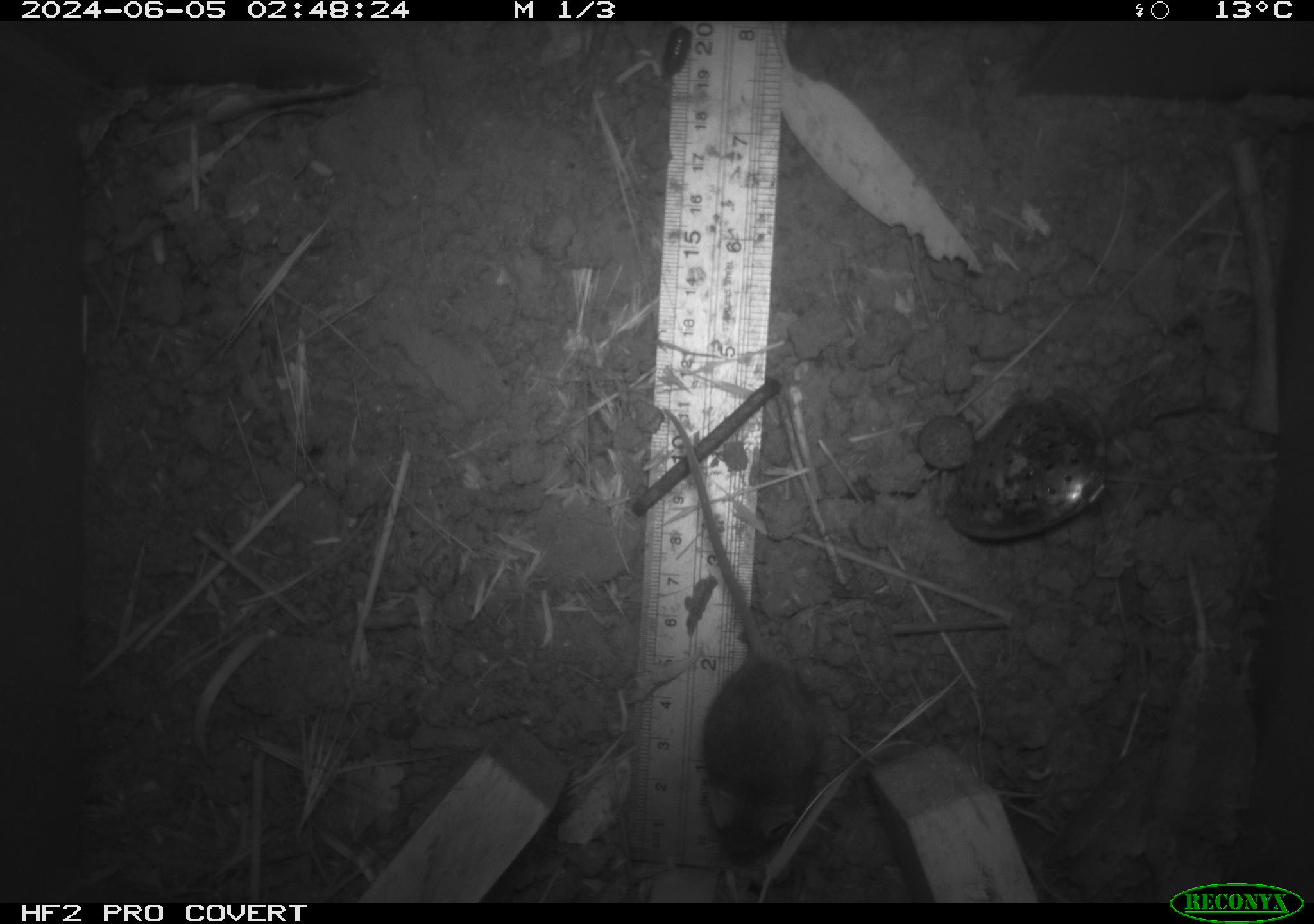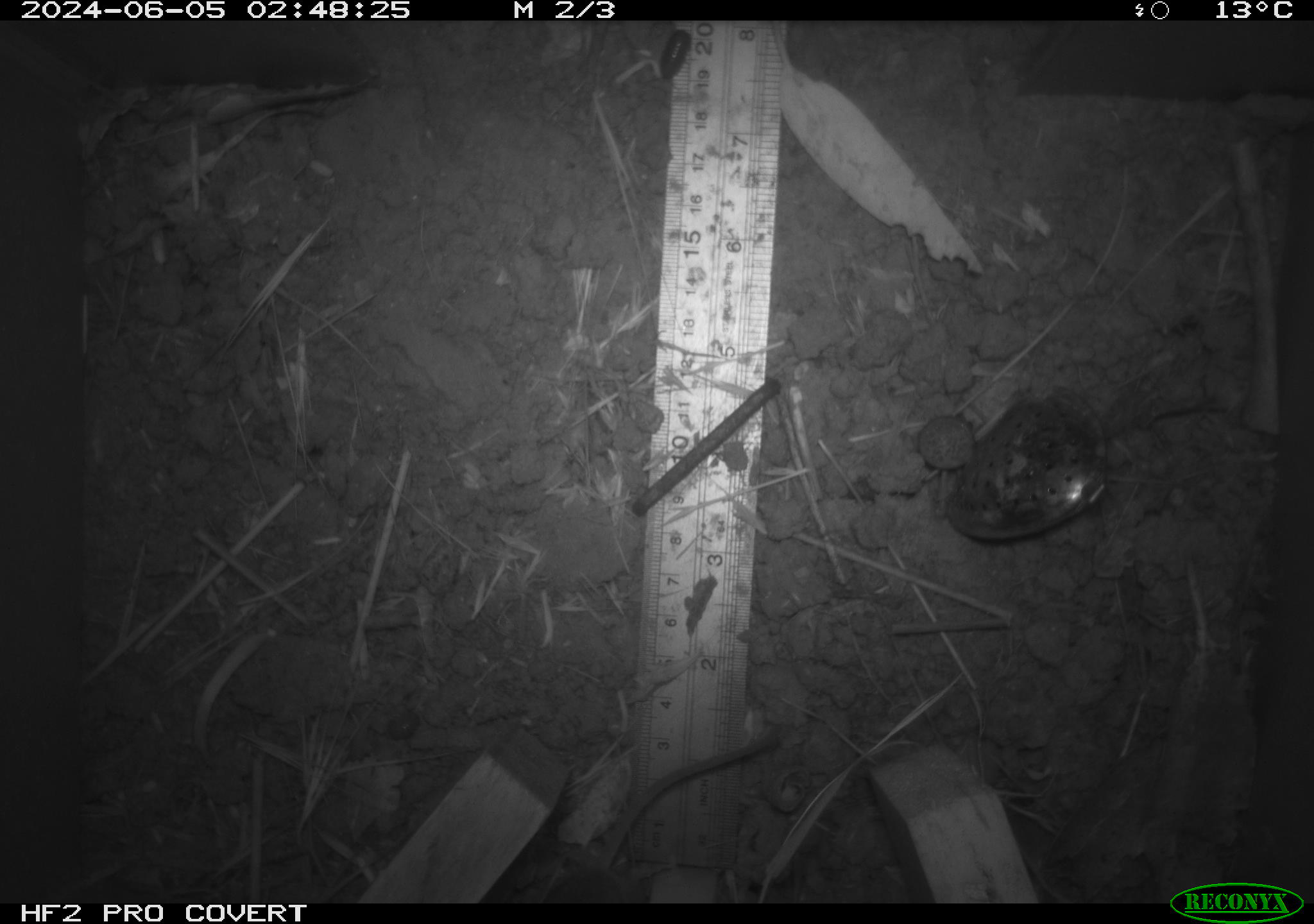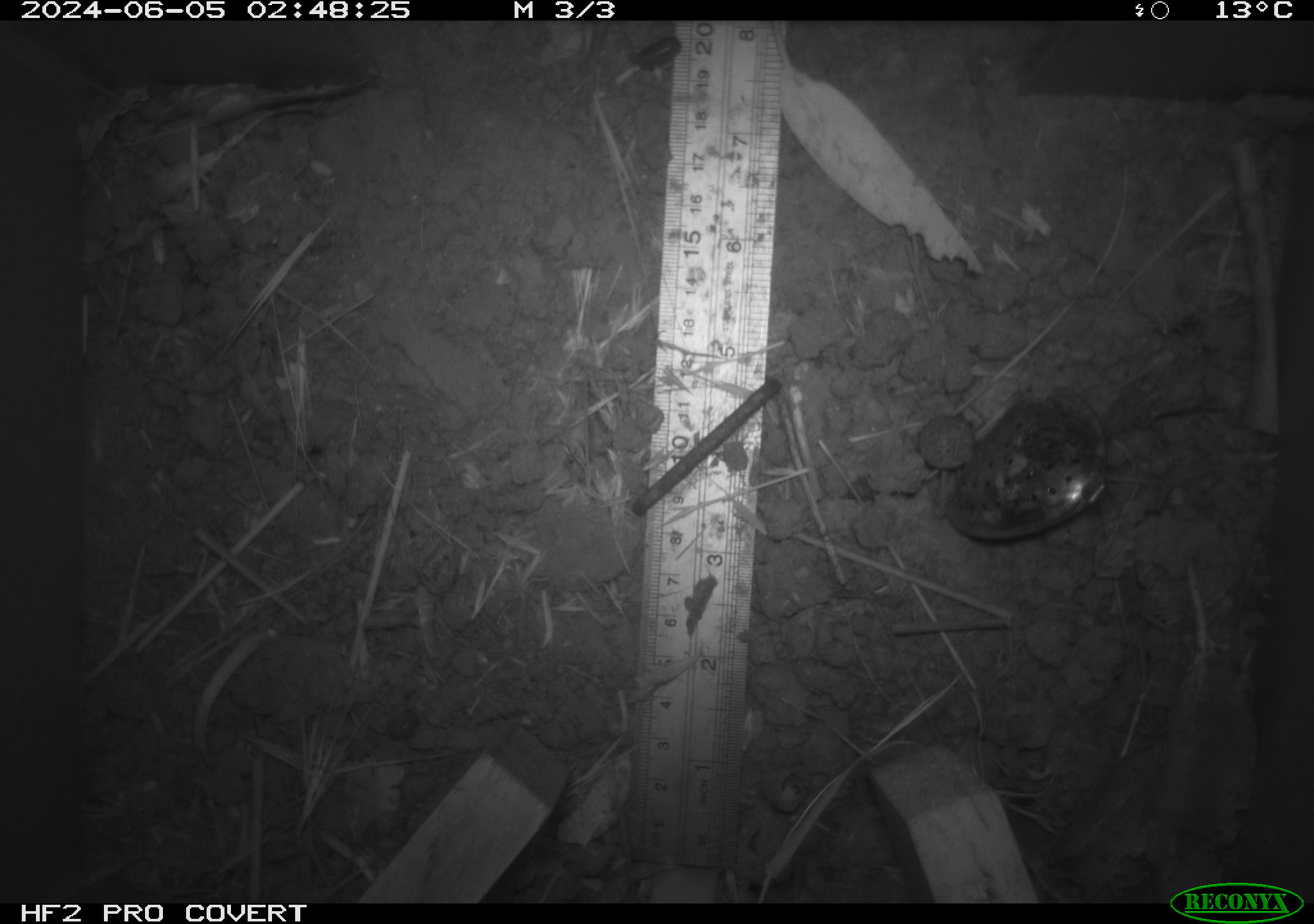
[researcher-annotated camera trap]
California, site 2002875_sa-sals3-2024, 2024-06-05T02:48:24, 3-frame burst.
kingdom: Animalia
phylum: Chordata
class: Mammalia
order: Rodentia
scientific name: Rodentia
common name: mouse species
Mouse species (Rodentia).